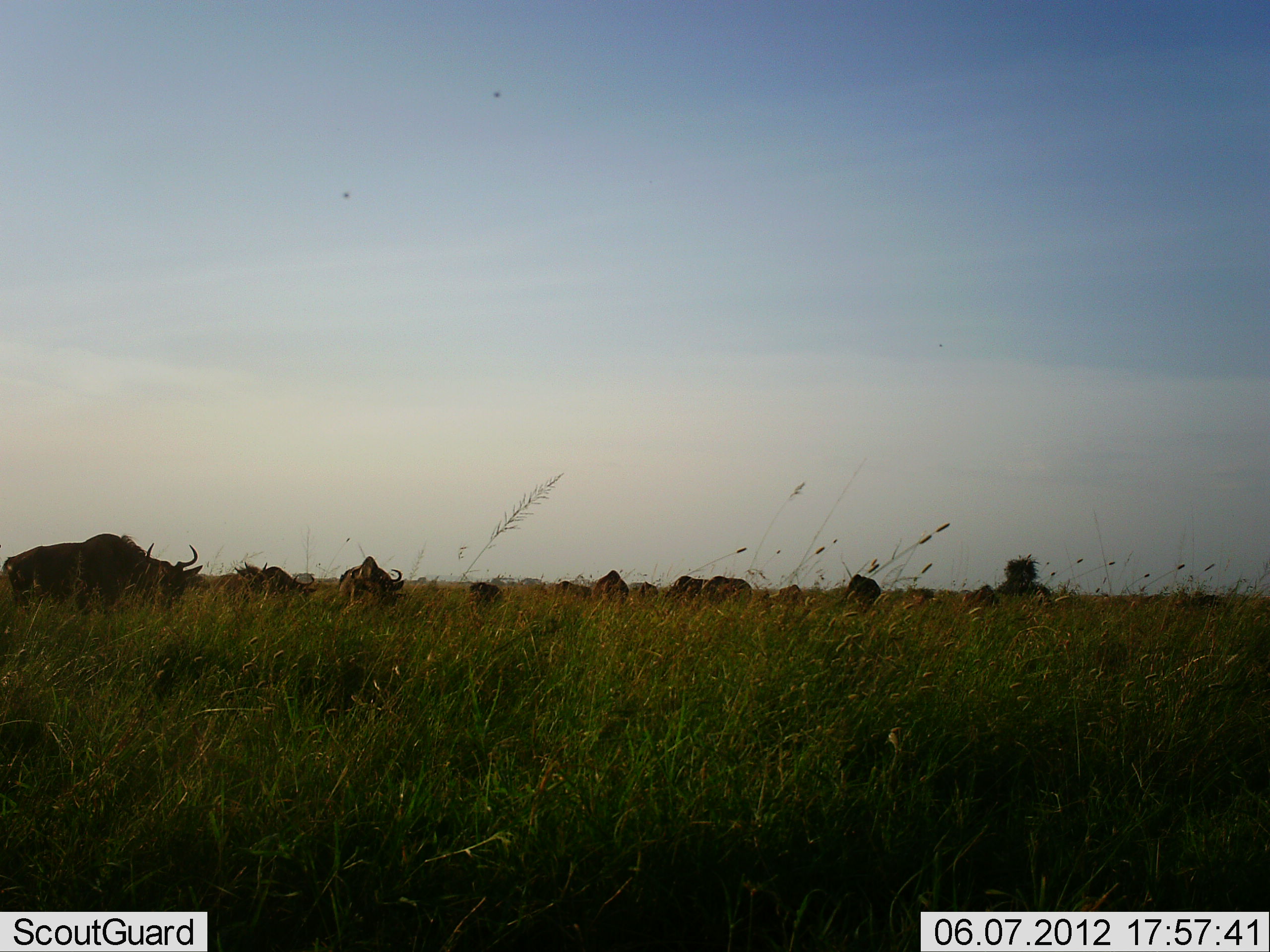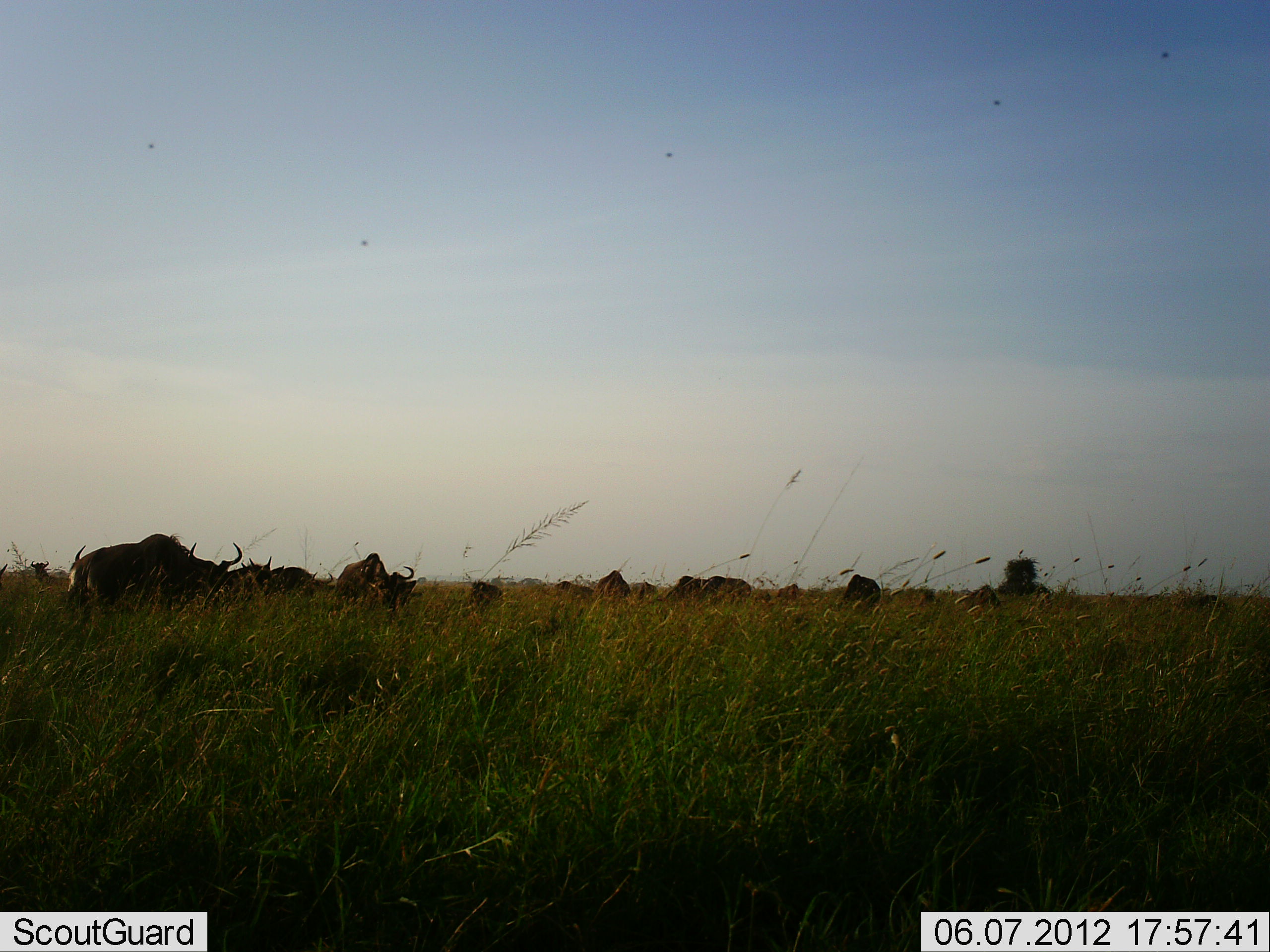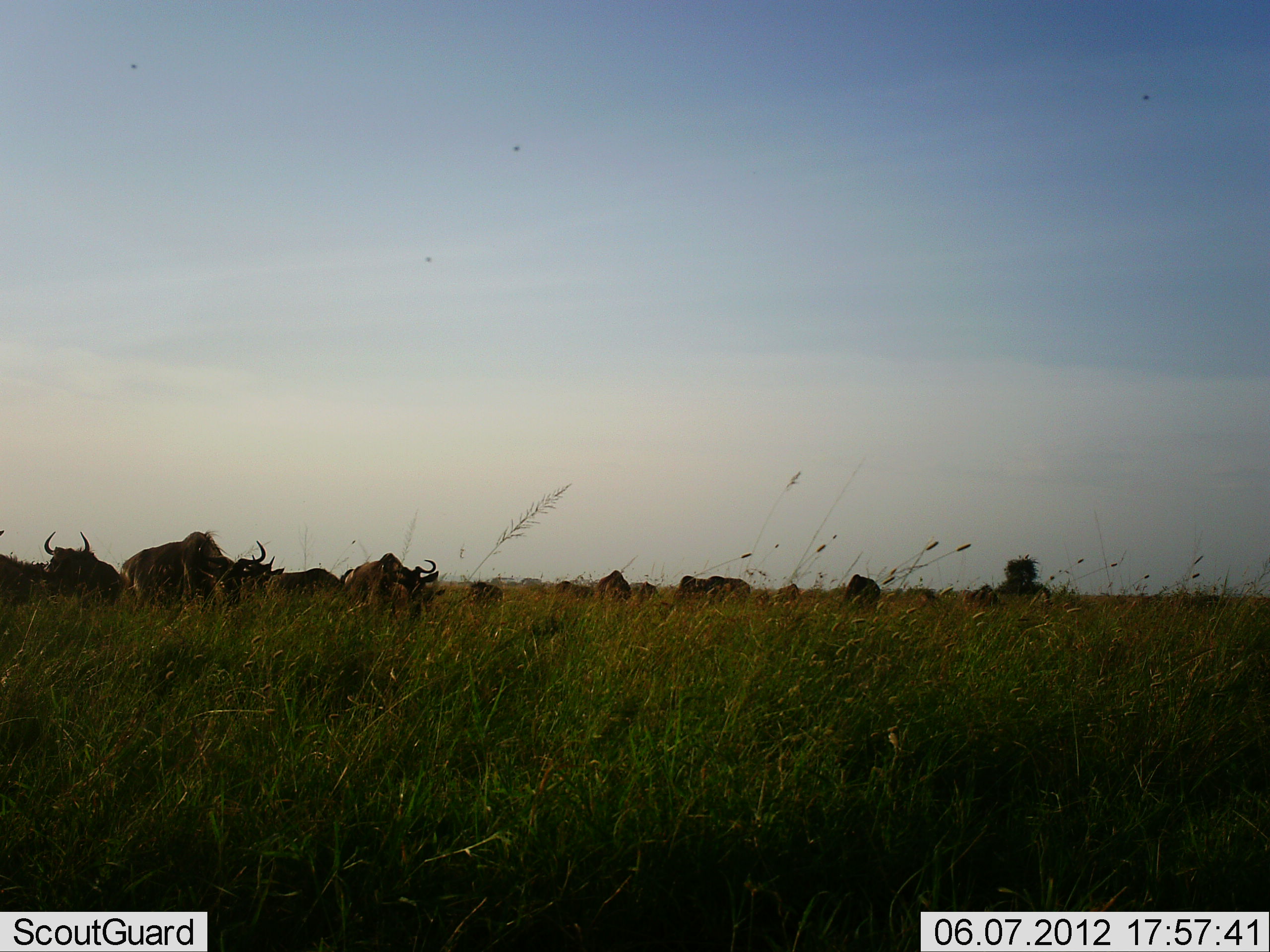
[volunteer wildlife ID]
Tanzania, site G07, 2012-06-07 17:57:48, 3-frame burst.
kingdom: Animalia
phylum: Chordata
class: Mammalia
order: Artiodactyla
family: Bovidae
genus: Connochaetes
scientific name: Connochaetes taurinus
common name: blue wildebeest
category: wildebeest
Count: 11-50.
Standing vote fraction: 60%.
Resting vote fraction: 10%.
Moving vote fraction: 80%.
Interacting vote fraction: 0%.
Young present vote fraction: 0%.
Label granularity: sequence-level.